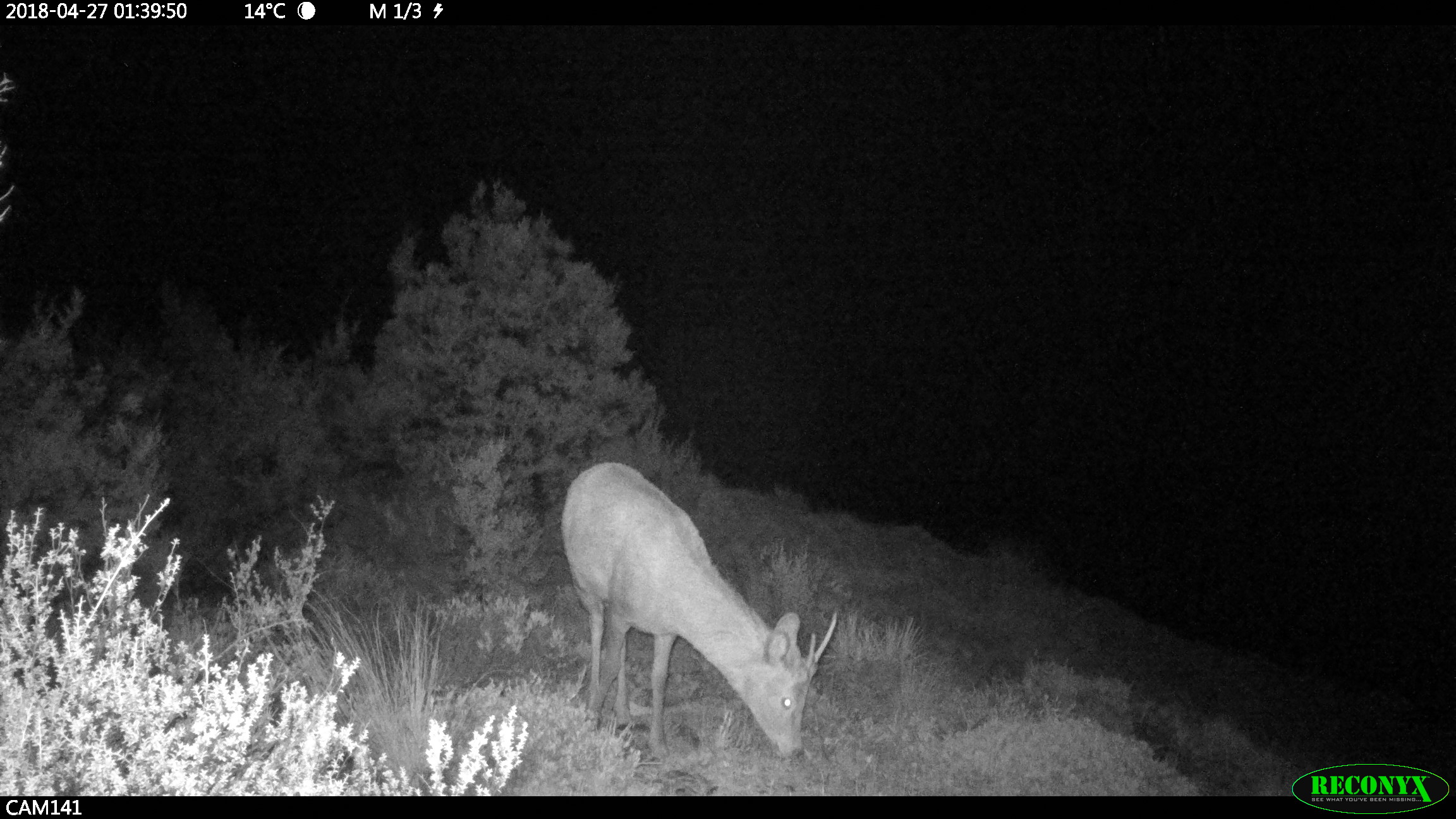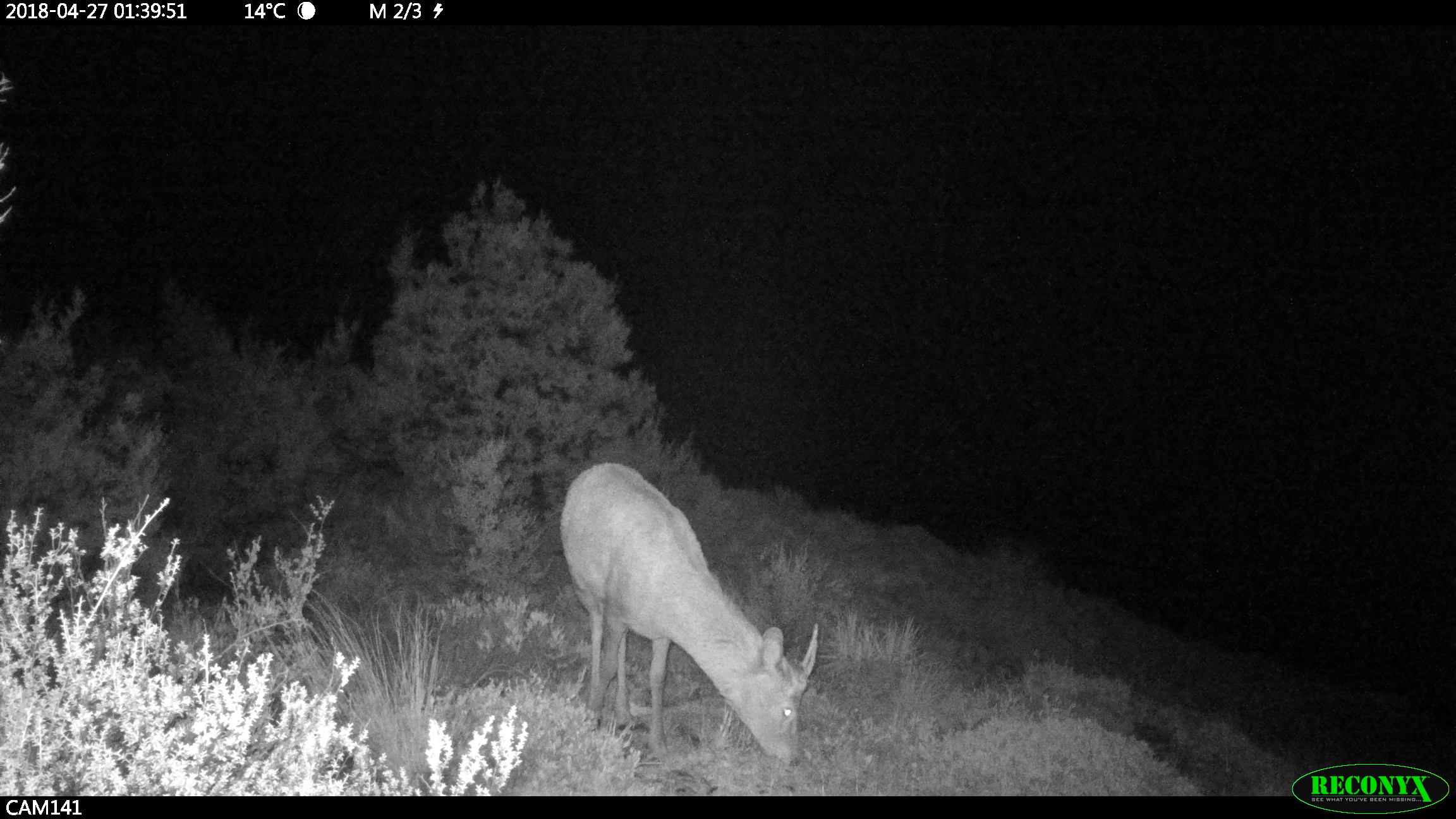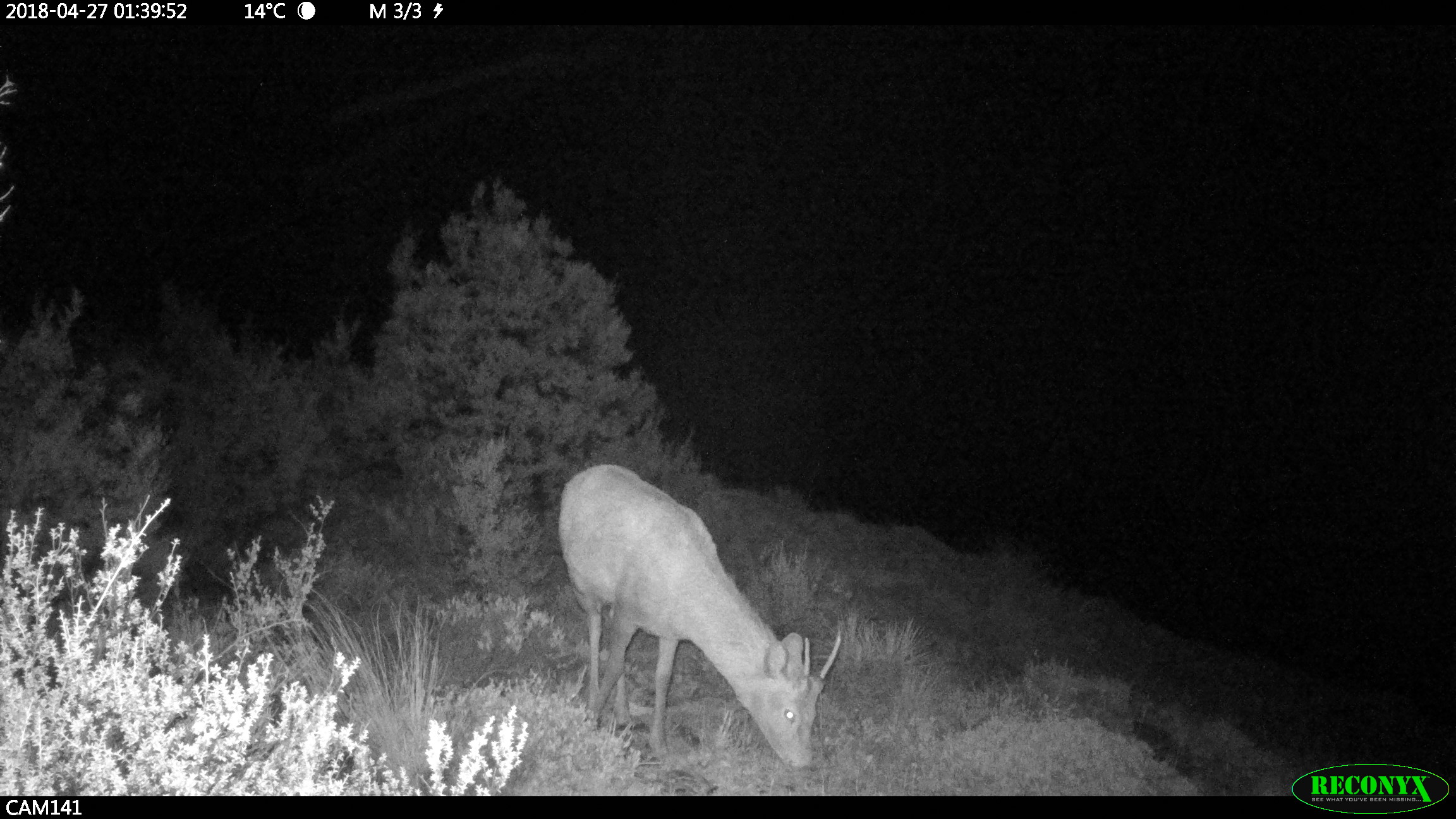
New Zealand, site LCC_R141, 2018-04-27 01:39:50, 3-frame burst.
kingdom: Animalia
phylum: Chordata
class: Mammalia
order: Artiodactyla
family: Cervidae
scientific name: Cervidae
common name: deer